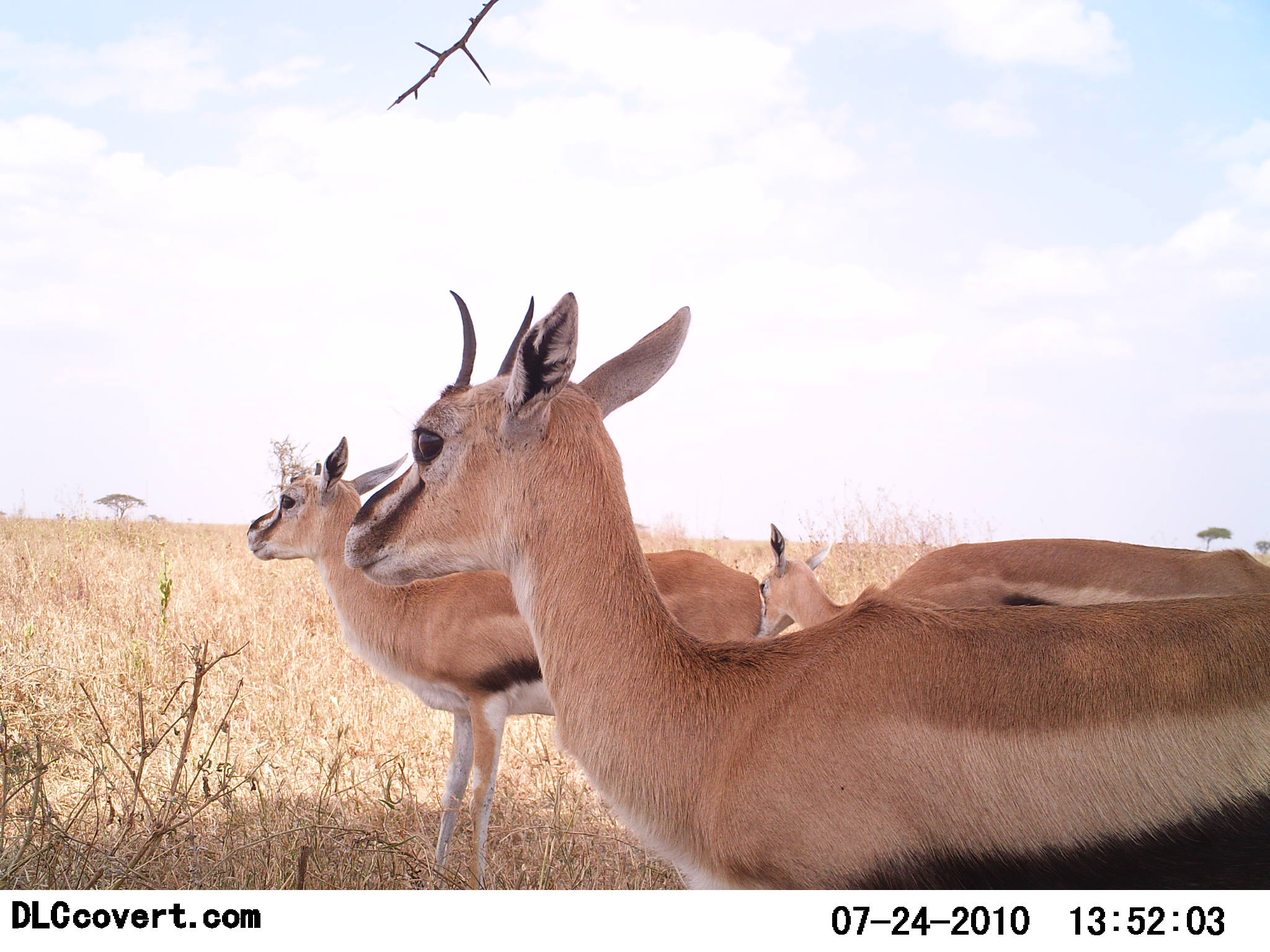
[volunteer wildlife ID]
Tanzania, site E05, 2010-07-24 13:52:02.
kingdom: Animalia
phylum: Chordata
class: Mammalia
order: Artiodactyla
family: Bovidae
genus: Eudorcas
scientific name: Eudorcas thomsonii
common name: thomson's gazelle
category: gazellethomsons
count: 3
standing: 93%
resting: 0%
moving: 7%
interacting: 0%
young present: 0%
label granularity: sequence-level